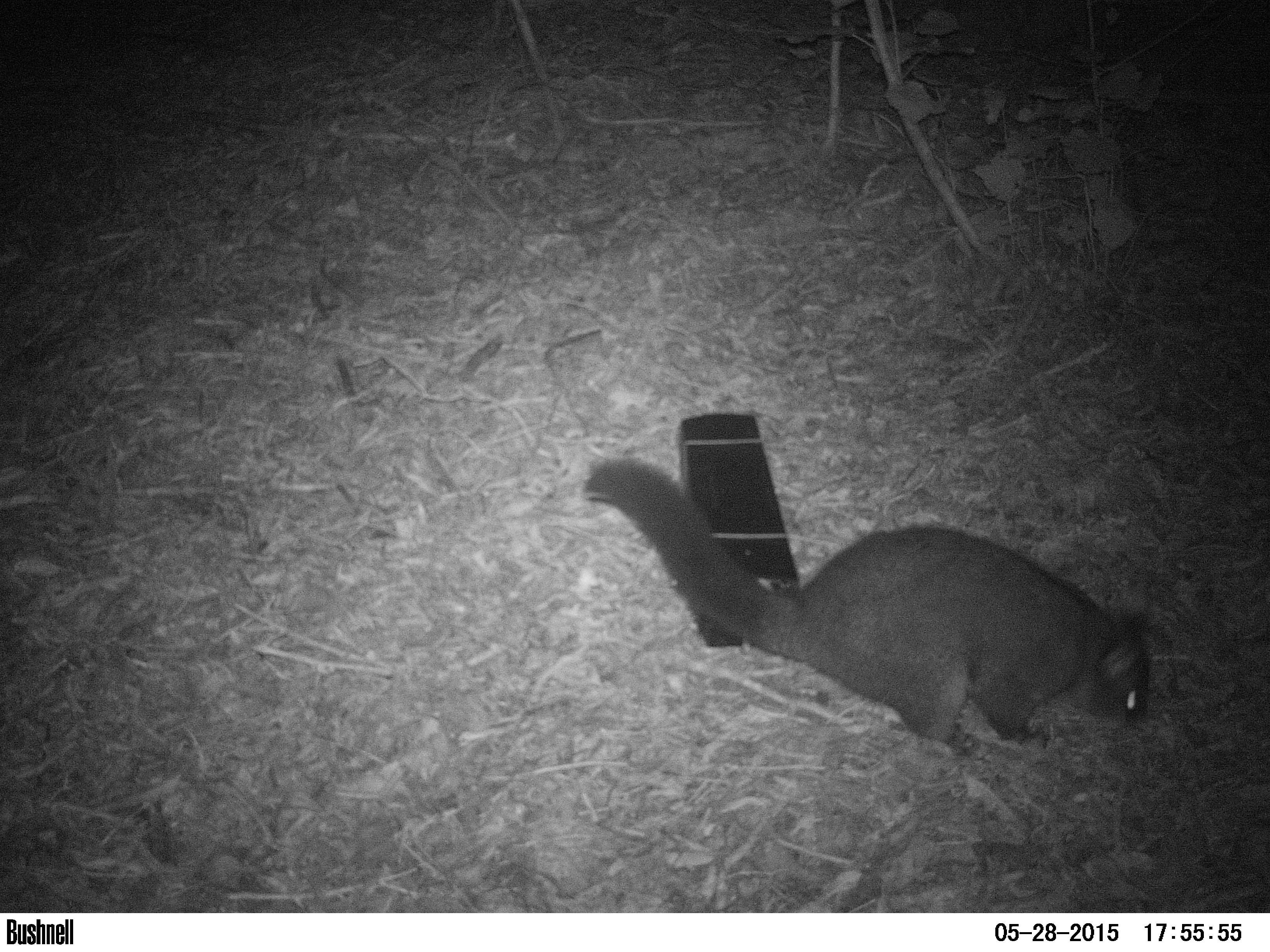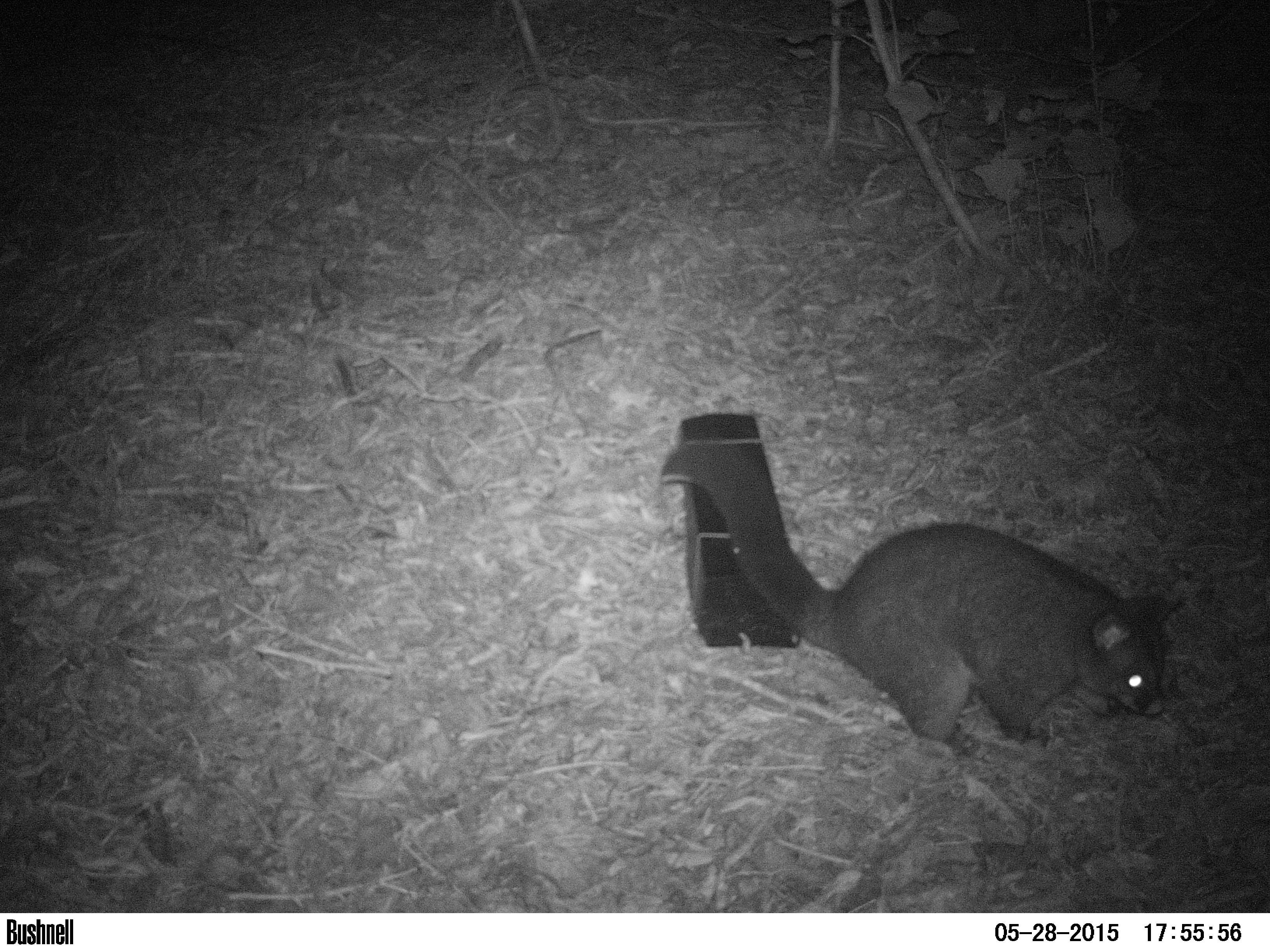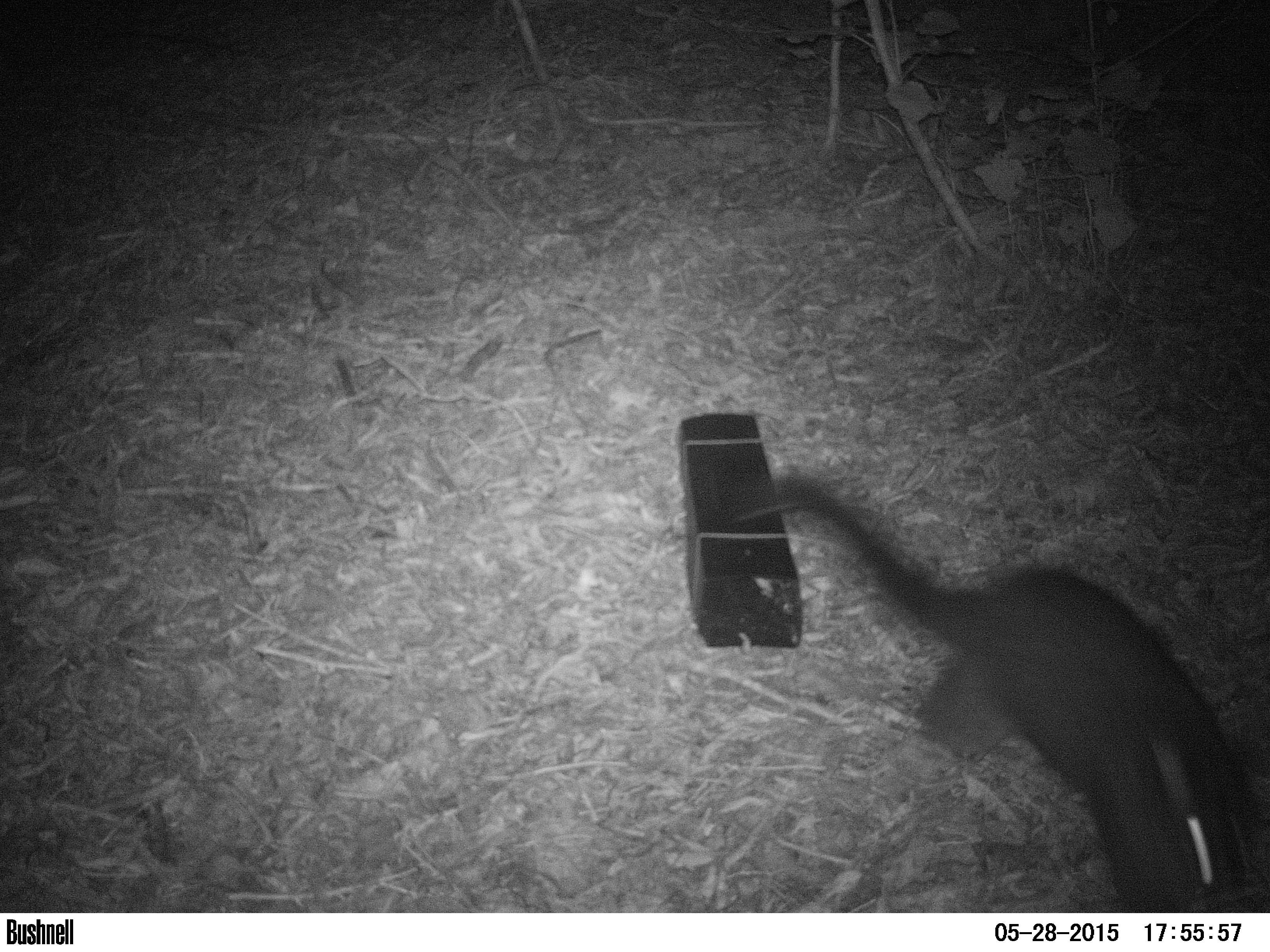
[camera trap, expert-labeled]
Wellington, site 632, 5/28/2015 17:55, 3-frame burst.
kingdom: Animalia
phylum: Chordata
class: Mammalia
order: Didelphimorphia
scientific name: Didelphimorphia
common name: possum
Possum (Didelphimorphia).